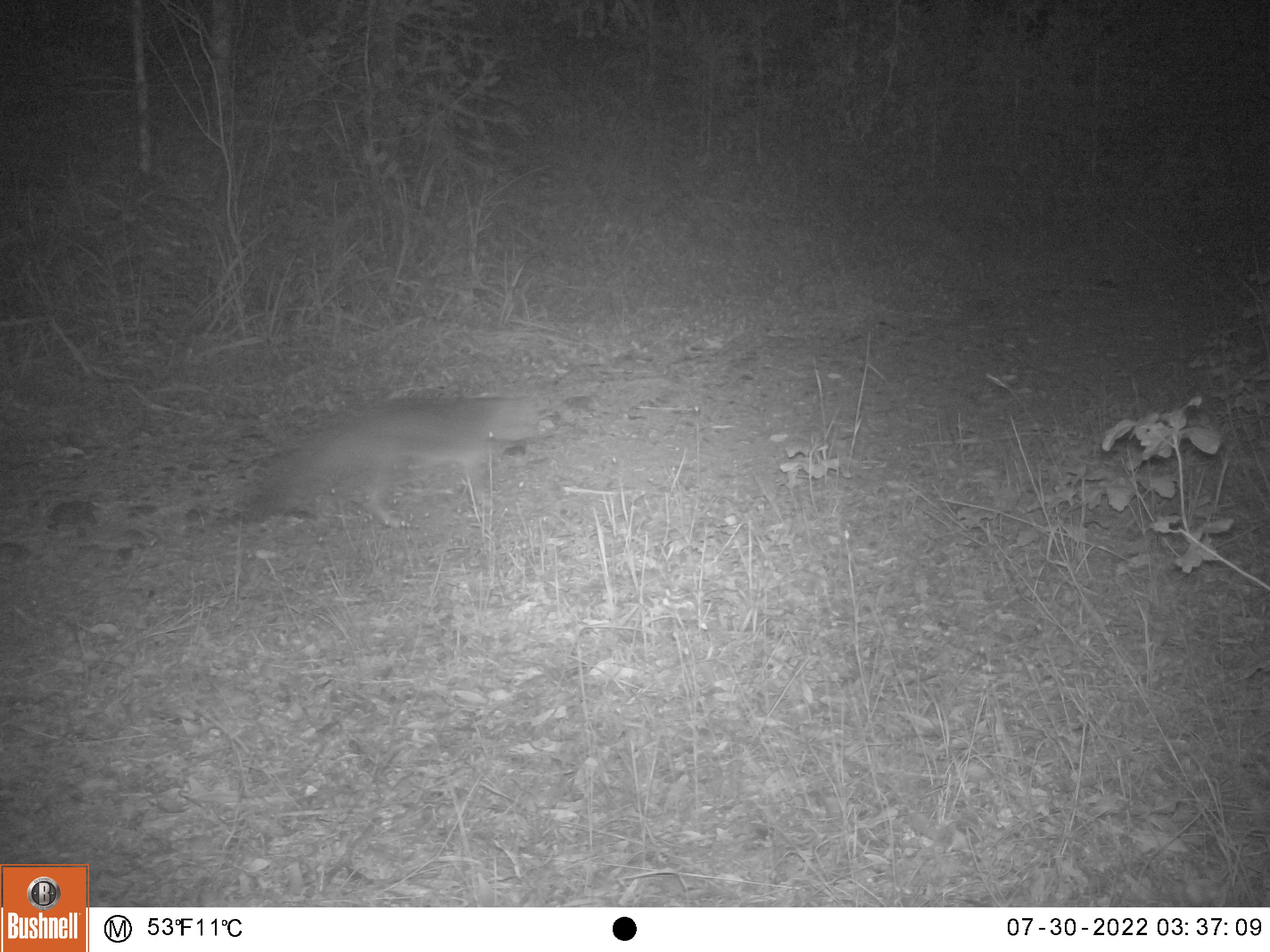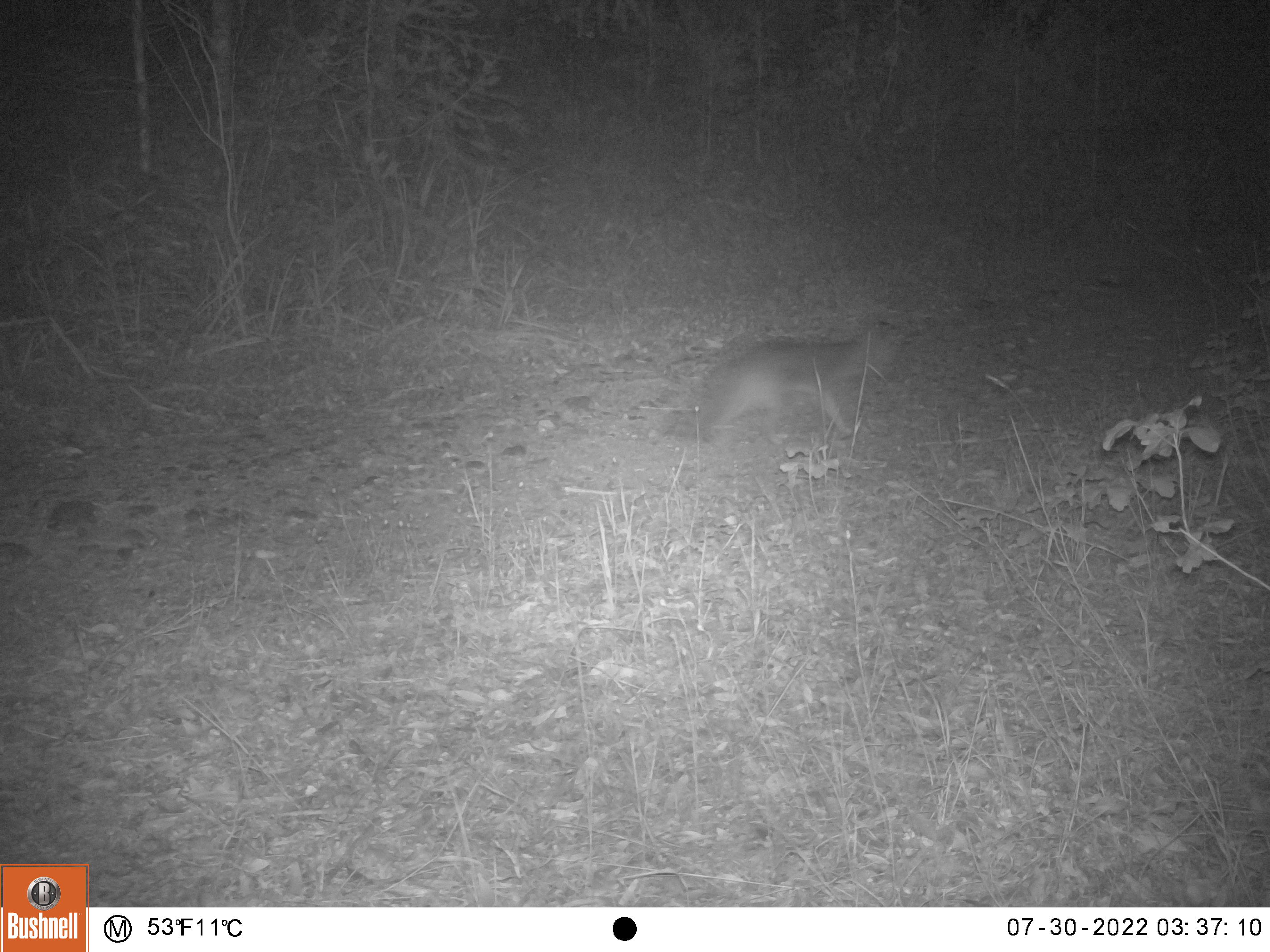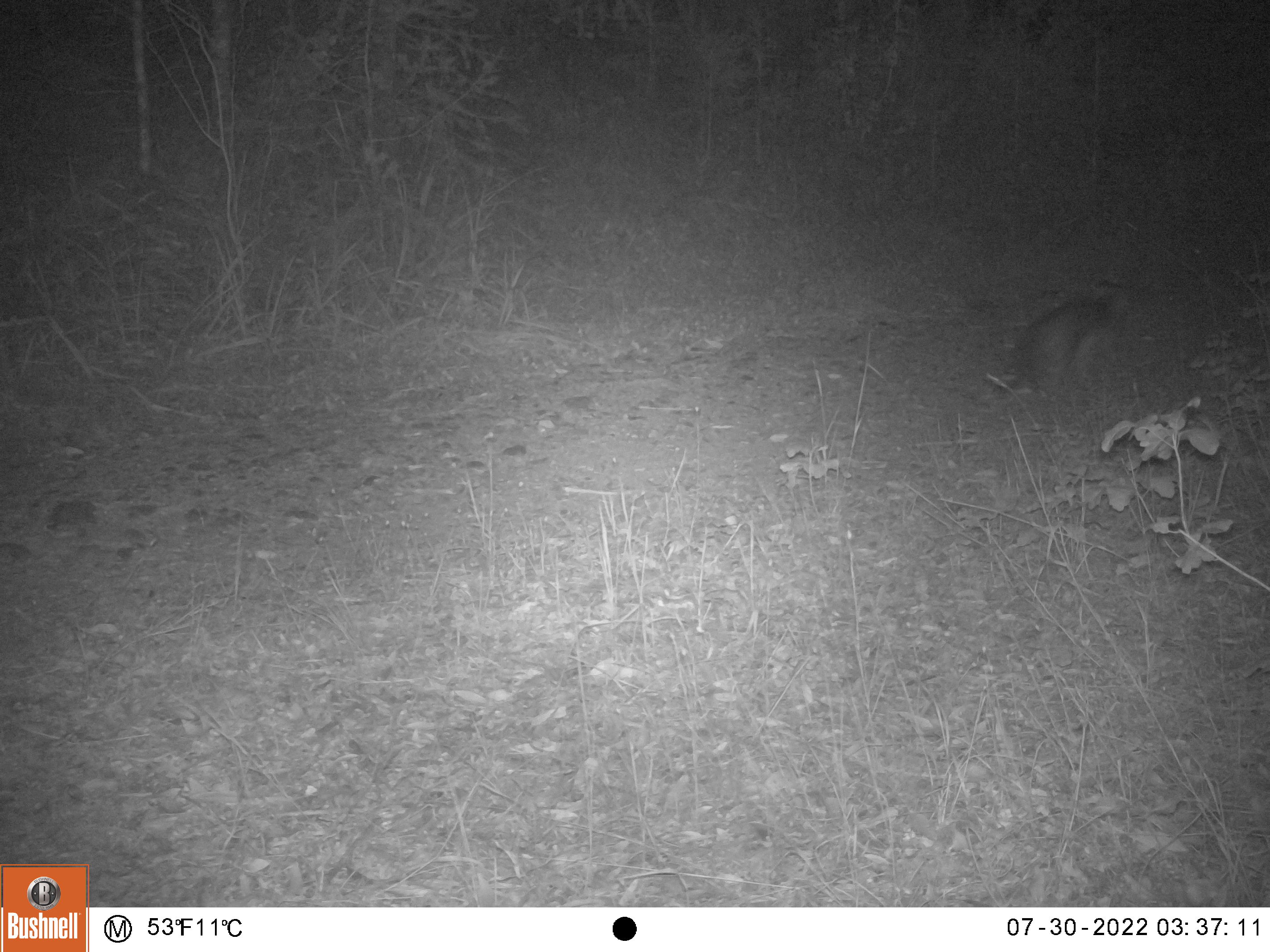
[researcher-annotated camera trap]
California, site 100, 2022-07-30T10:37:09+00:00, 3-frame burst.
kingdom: Animalia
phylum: Chordata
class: Mammalia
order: Carnivora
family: Canidae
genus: Urocyon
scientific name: Urocyon cinereoargenteus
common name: gray fox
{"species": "gray fox (Urocyon cinereoargenteus)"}